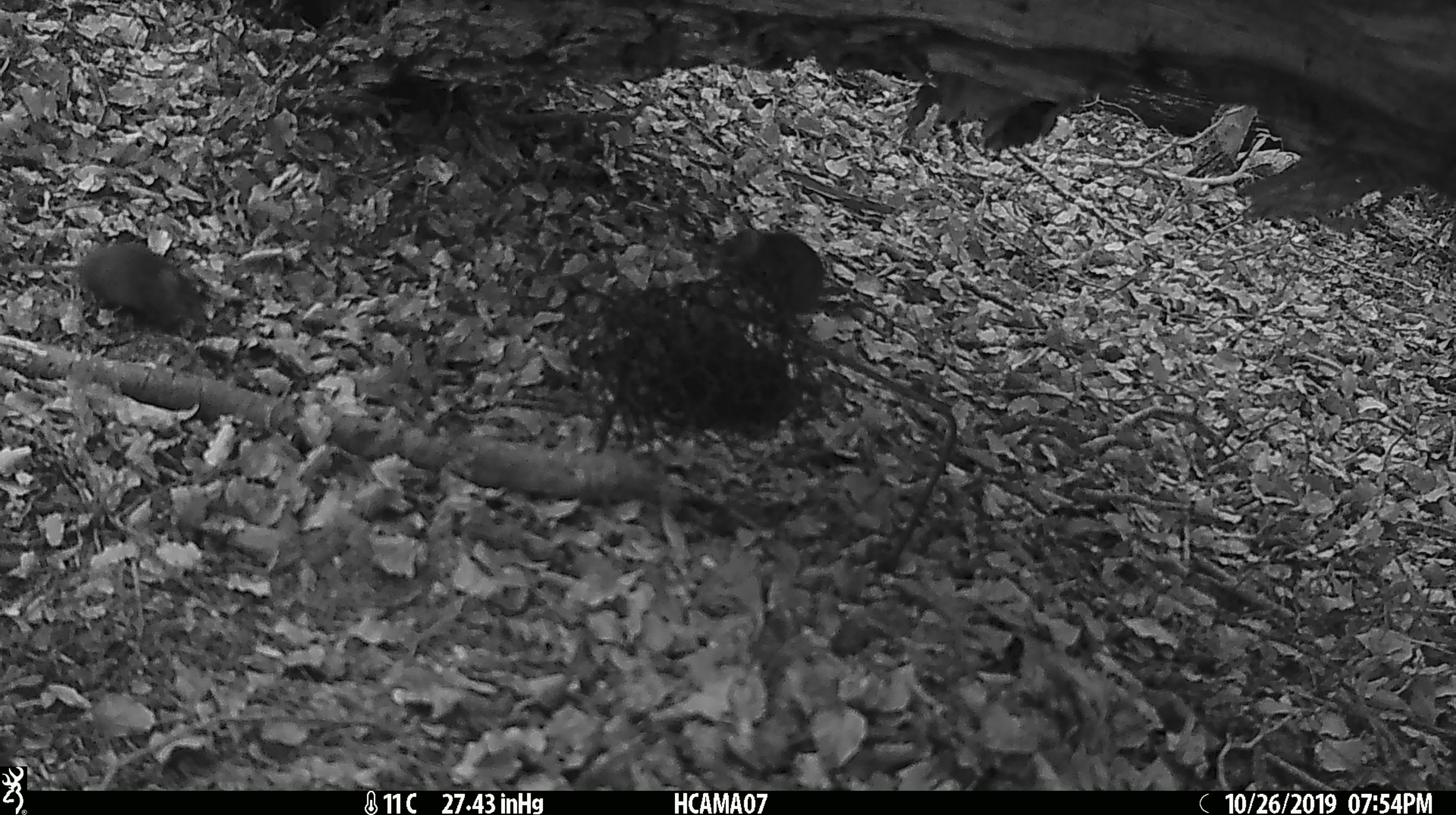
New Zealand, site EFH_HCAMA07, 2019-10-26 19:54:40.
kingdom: Animalia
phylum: Chordata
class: Mammalia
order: Rodentia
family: Muridae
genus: Mus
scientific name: Mus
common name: mouse